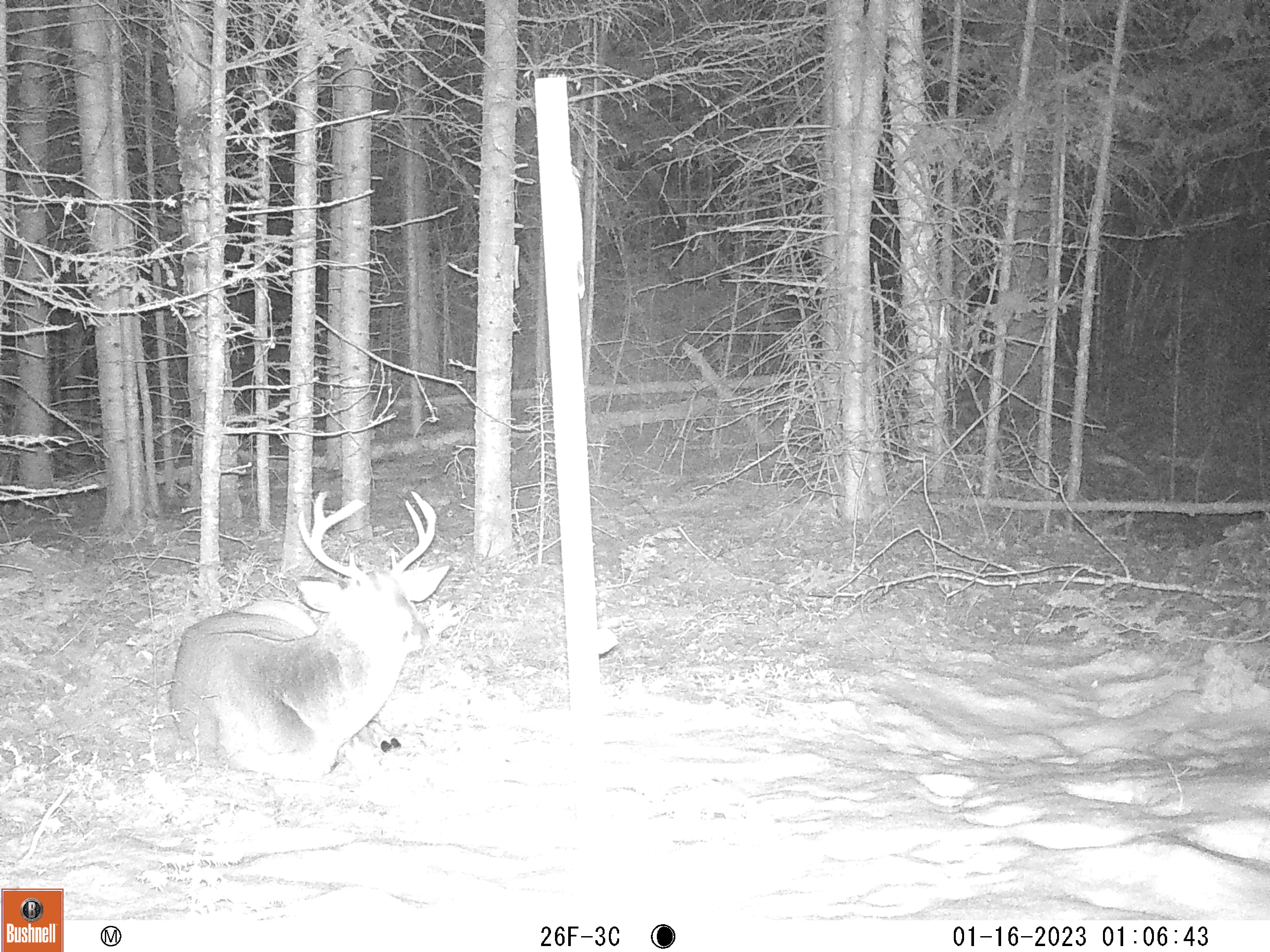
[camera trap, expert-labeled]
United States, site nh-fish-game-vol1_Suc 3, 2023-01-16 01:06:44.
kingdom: Animalia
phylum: Chordata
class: Mammalia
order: Artiodactyla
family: Cervidae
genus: Odocoileus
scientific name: Odocoileus virginianus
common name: white-tailed deer